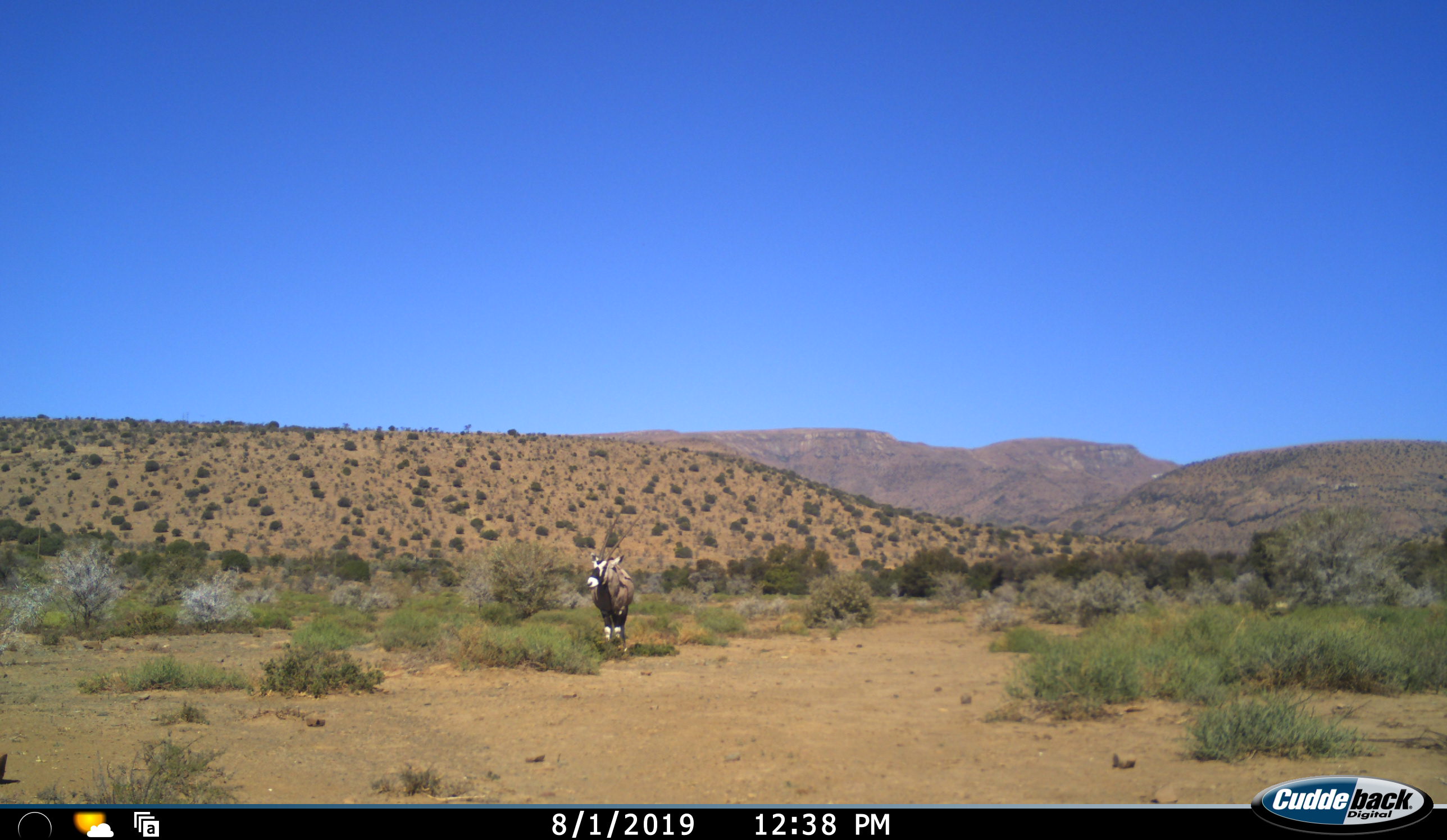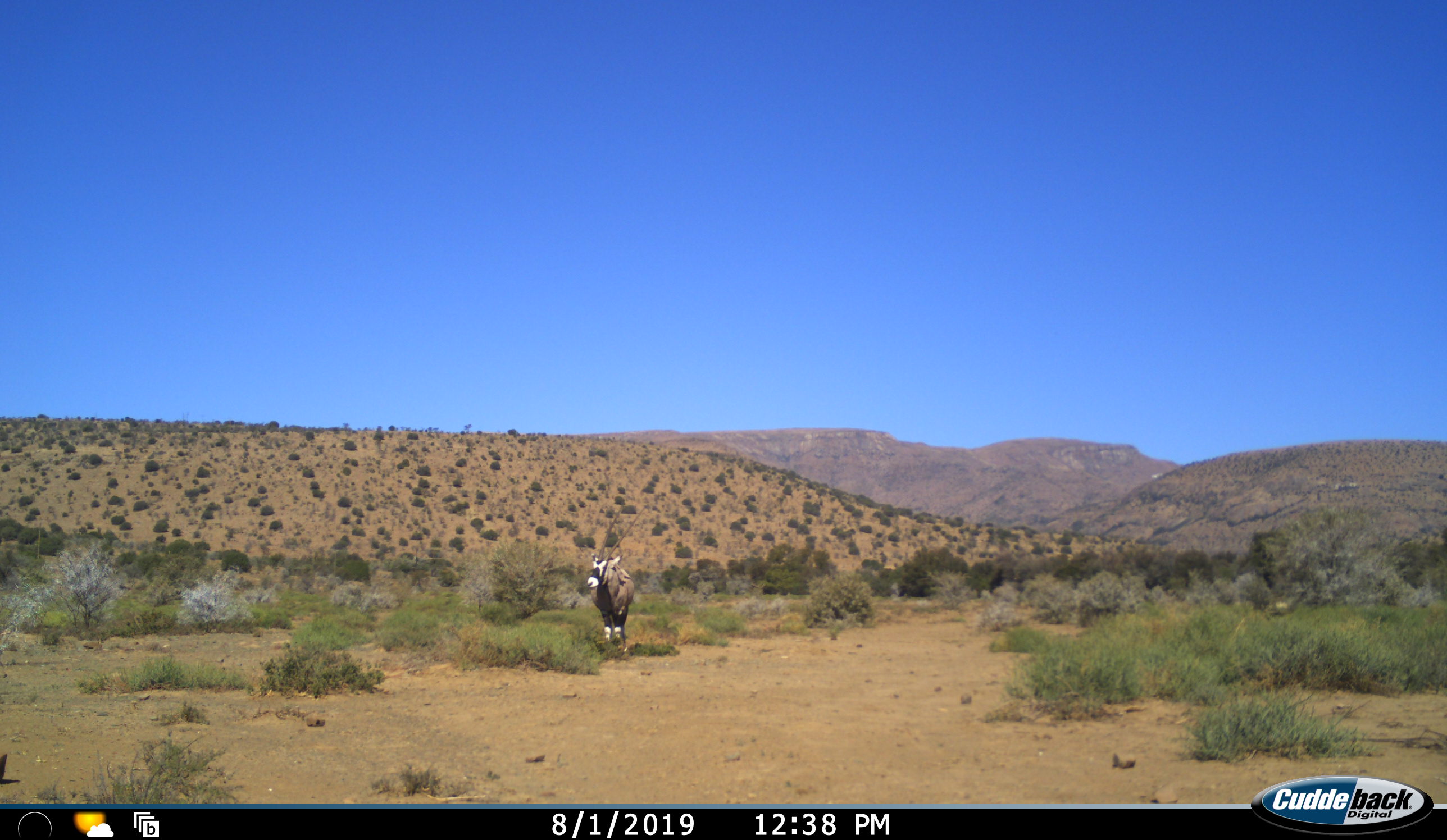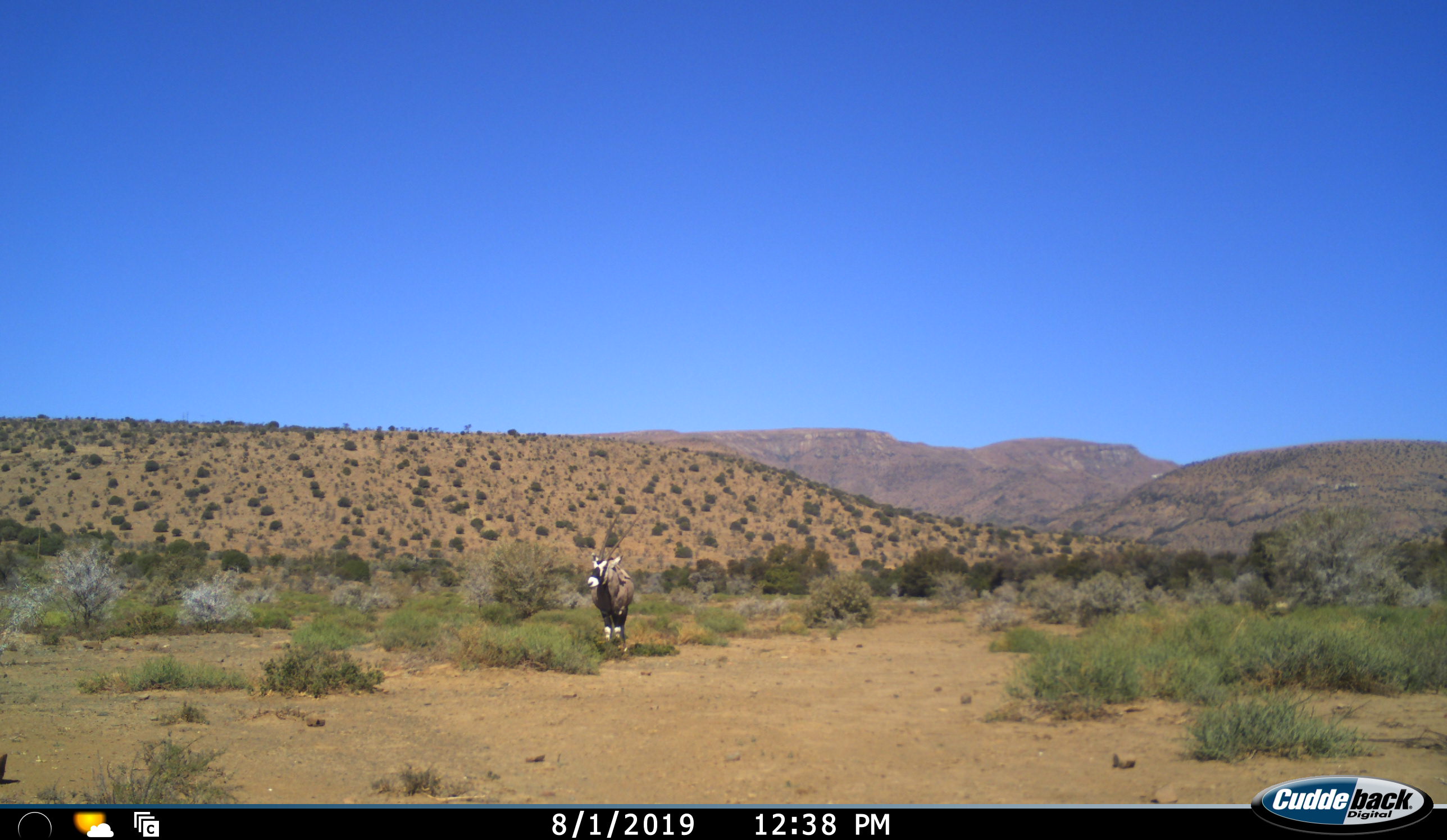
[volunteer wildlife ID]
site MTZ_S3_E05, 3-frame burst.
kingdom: Animalia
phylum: Chordata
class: Mammalia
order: Artiodactyla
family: Bovidae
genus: Oryx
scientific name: Oryx gazella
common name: gemsbok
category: oryx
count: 1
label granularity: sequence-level